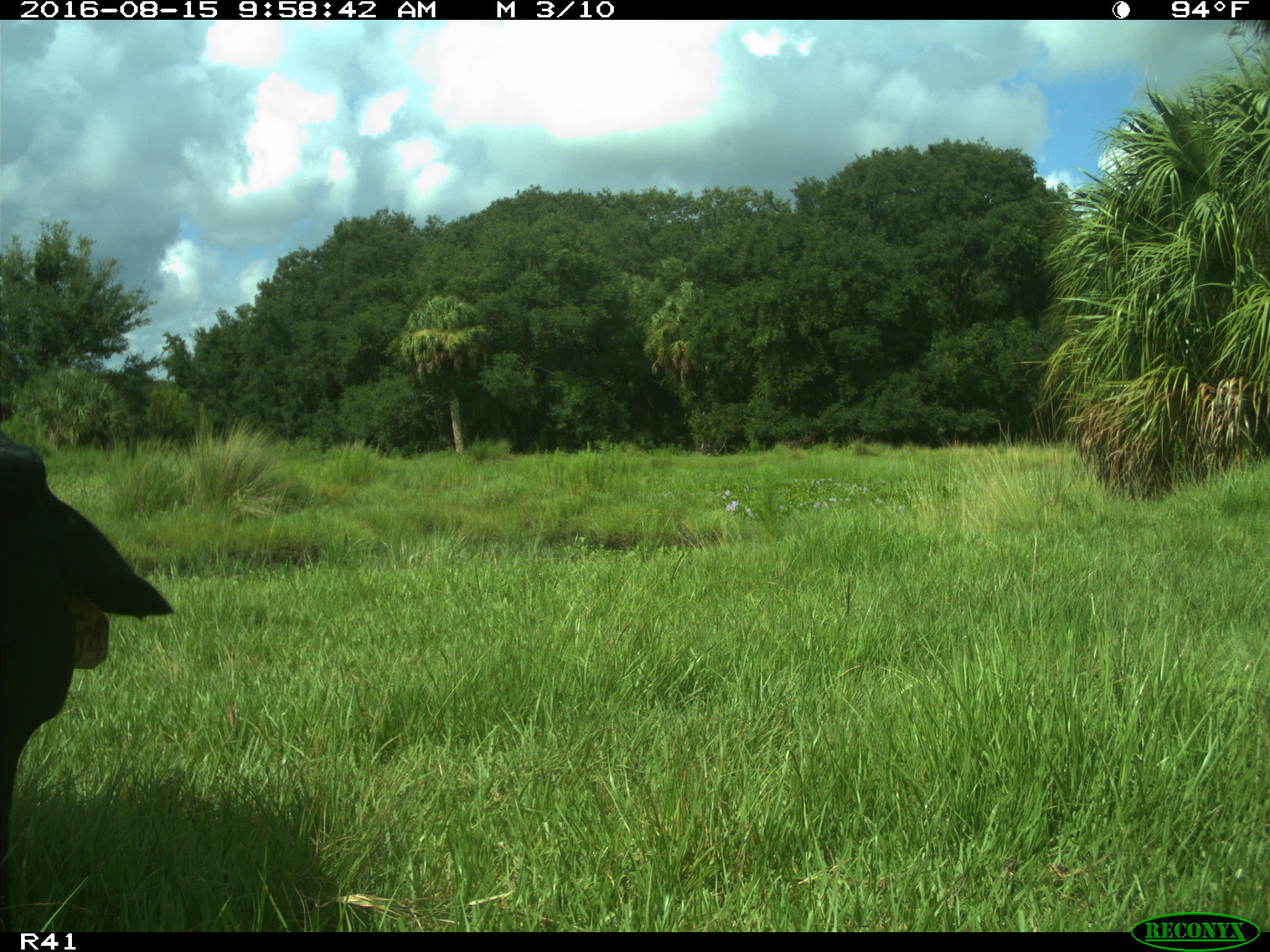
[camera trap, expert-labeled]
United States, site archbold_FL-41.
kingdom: Animalia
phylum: Chordata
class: Mammalia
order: Artiodactyla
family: Bovidae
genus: Bos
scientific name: Bos taurus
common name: domestic cow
Bos taurus (domestic cow).